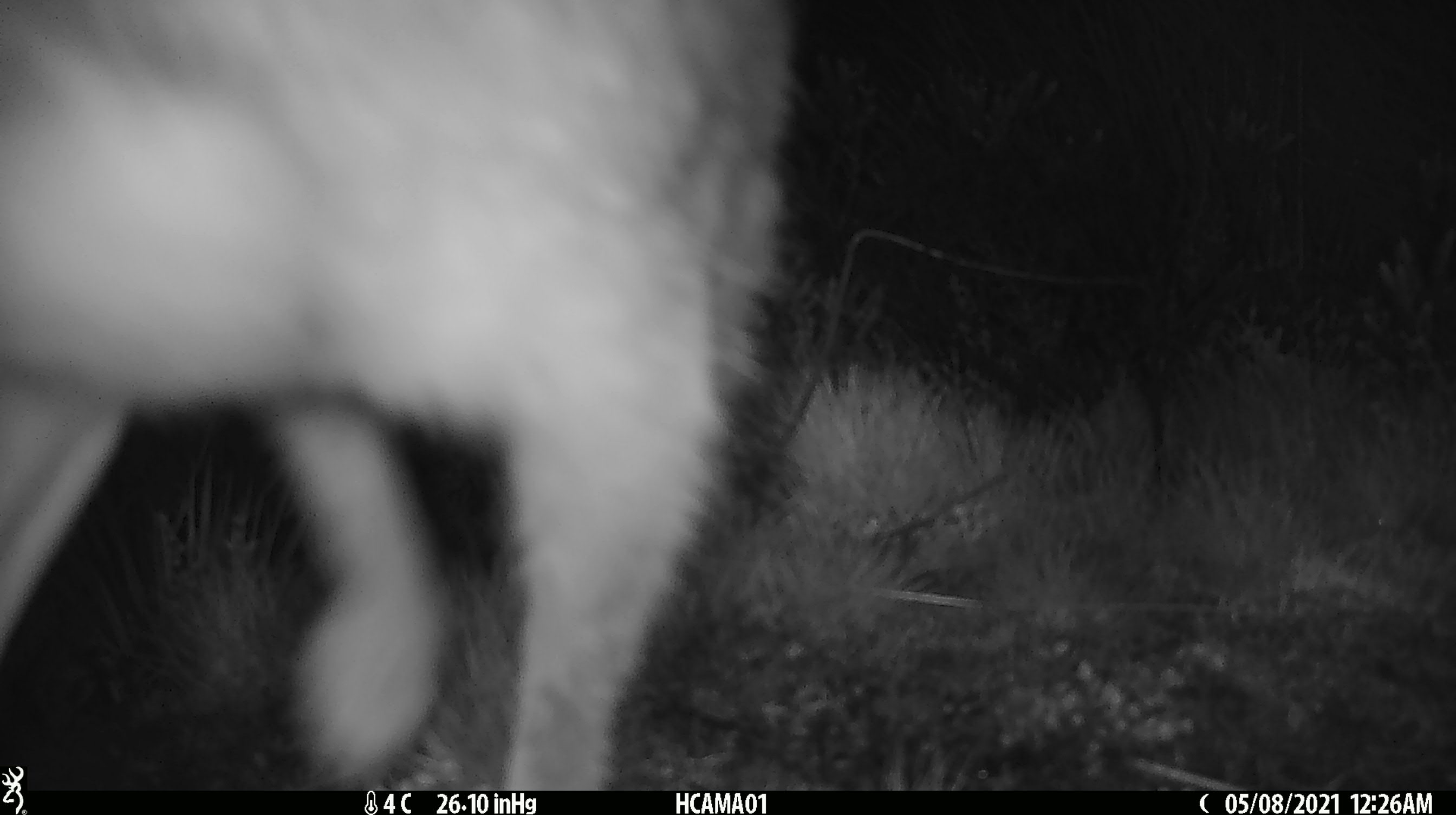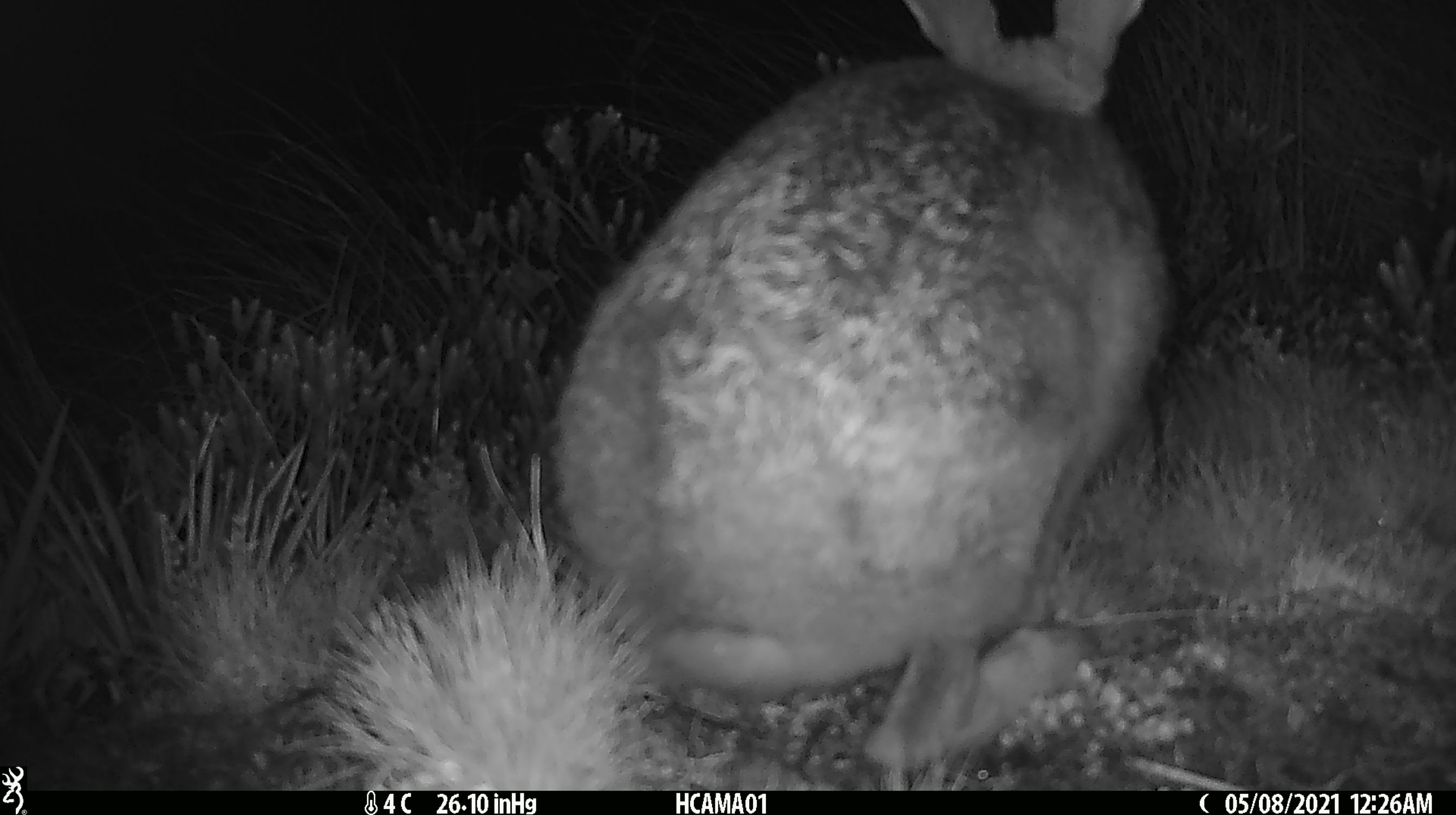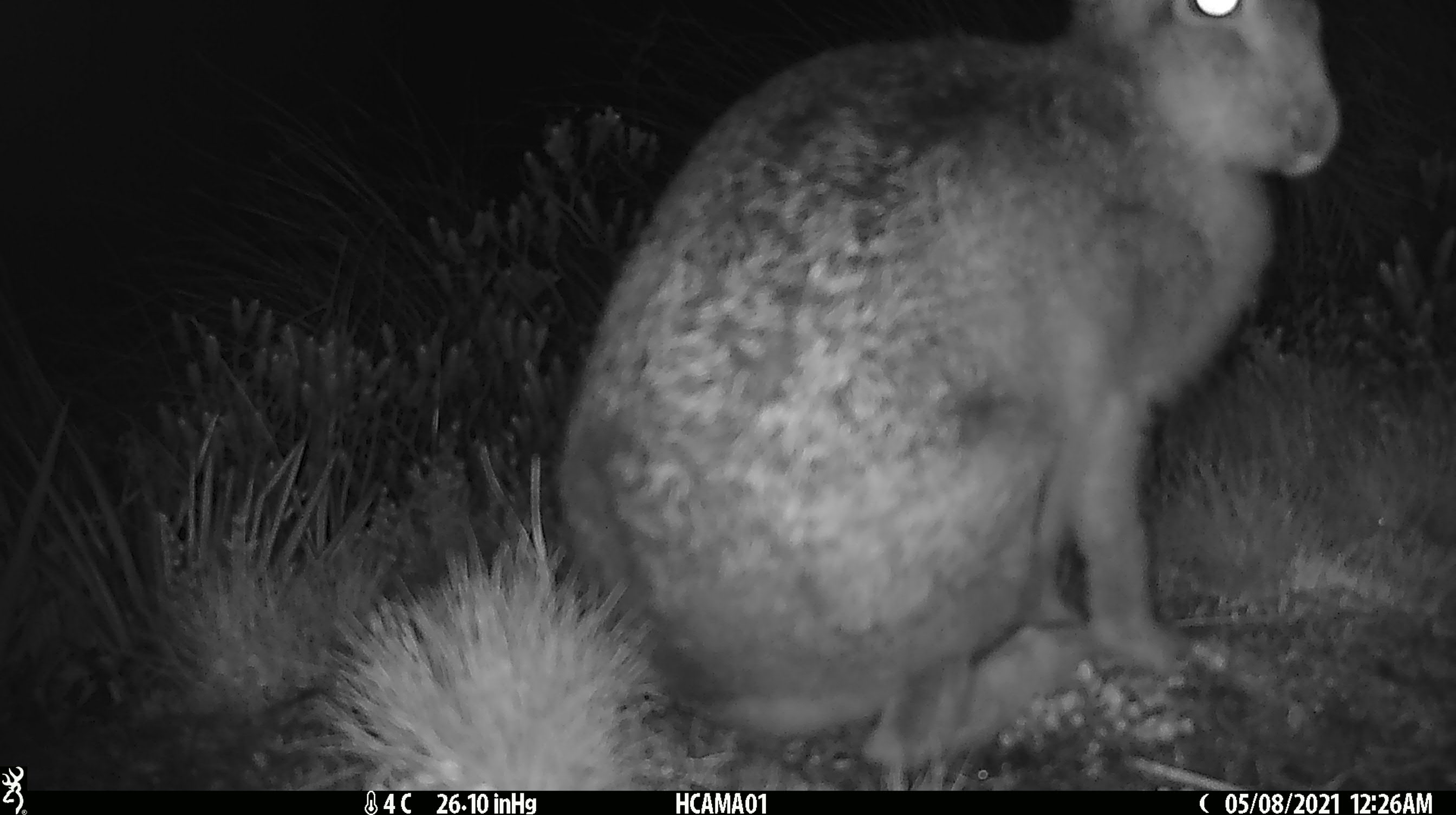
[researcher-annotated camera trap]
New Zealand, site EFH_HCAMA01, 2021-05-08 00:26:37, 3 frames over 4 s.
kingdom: Animalia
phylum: Chordata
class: Mammalia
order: Lagomorpha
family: Leporidae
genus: Lepus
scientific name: Lepus europaeus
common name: brown hare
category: hare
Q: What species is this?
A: Hare (brown hare) (Lepus europaeus).